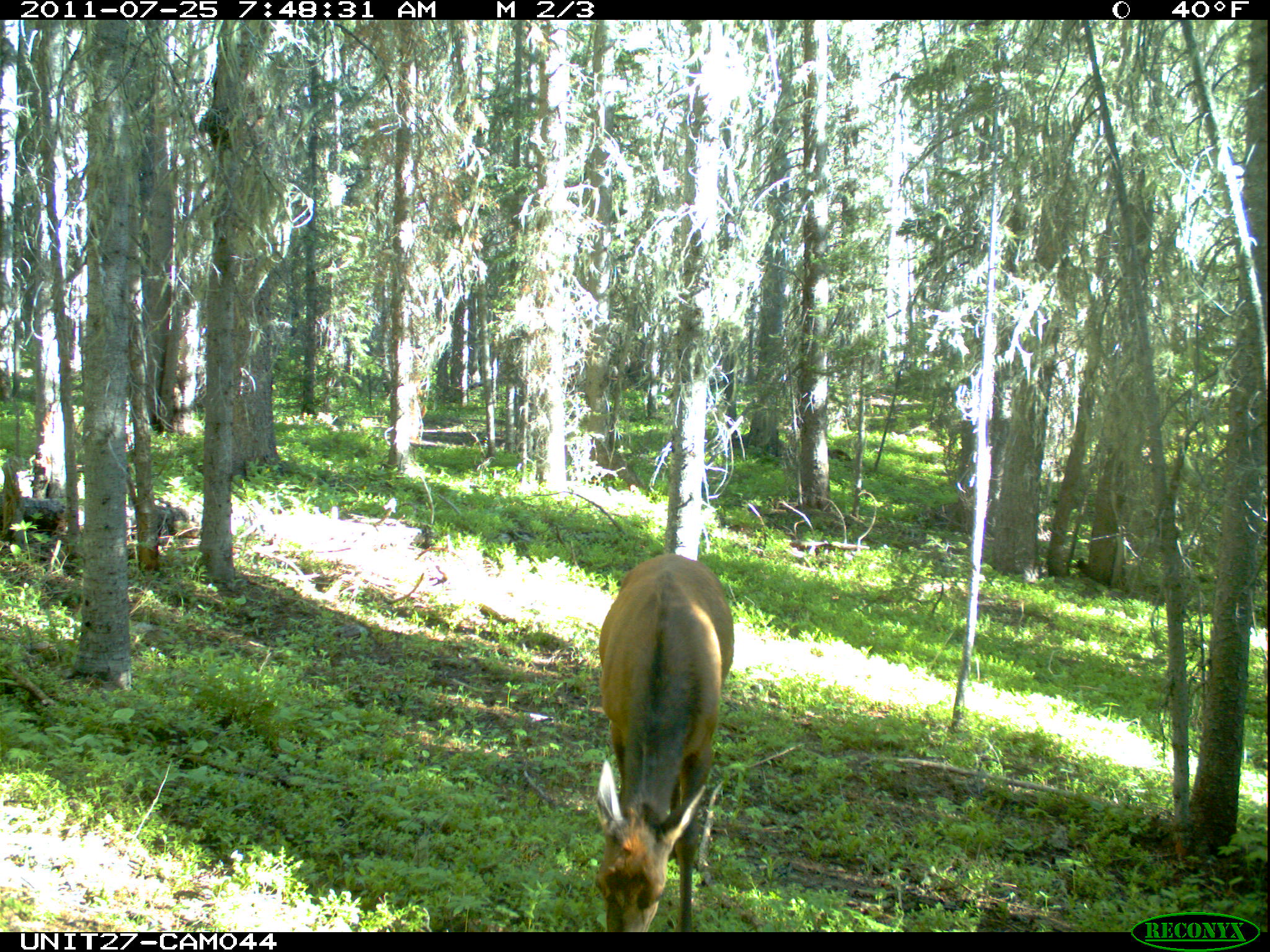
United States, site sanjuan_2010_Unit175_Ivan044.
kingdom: Animalia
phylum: Chordata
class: Mammalia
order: Artiodactyla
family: Cervidae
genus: Cervus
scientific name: Cervus elaphus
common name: red deer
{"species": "Cervus elaphus (red deer)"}